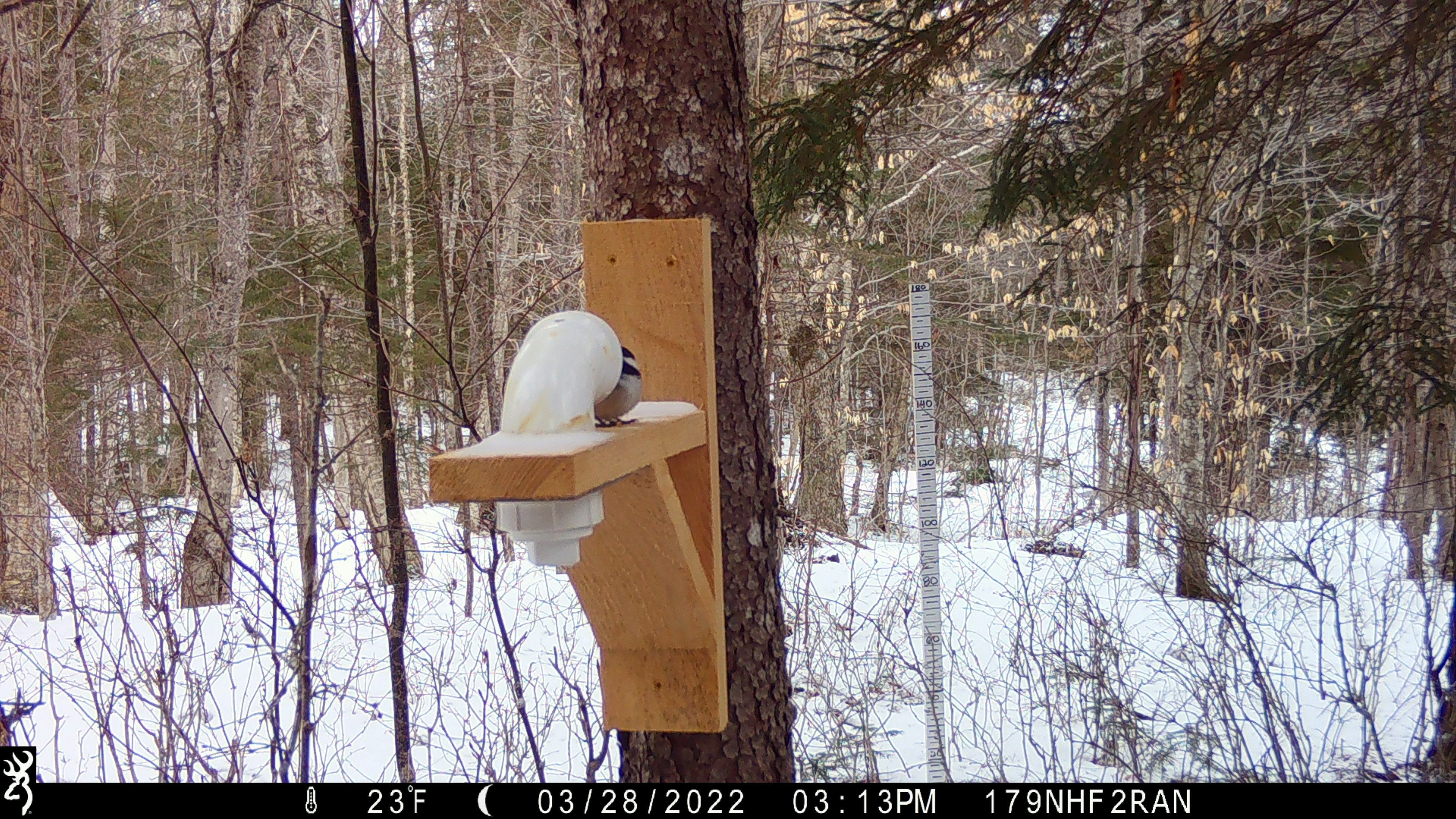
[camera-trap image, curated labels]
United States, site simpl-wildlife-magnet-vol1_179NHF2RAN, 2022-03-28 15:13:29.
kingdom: Animalia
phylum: Chordata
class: Aves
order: Passeriformes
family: Sittidae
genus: Sitta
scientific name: Sitta canadensis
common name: red-breasted nuthatch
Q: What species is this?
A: Red-breasted nuthatch (Sitta canadensis).